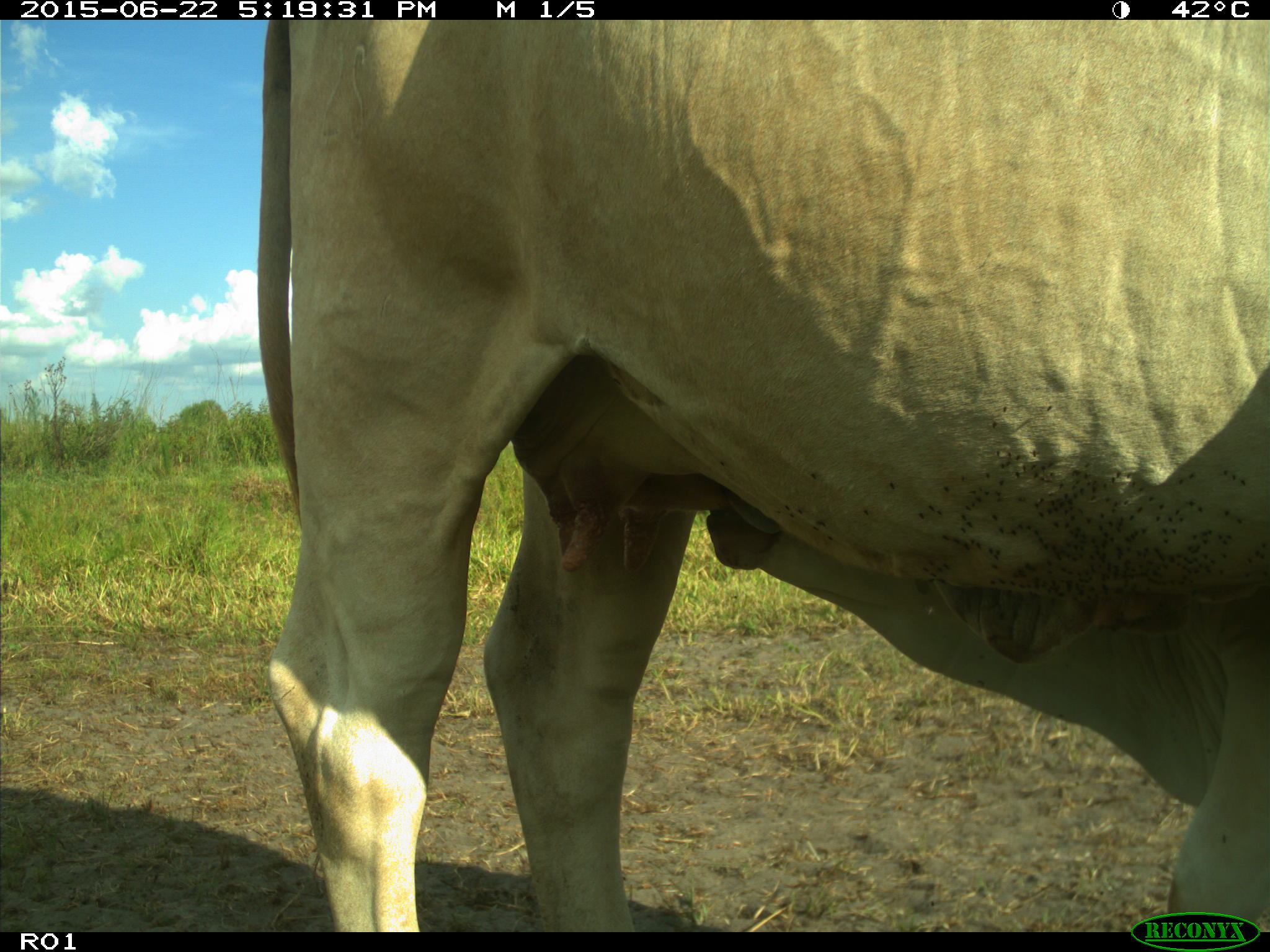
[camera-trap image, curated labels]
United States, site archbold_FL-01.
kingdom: Animalia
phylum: Chordata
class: Mammalia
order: Artiodactyla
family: Bovidae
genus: Bos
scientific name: Bos taurus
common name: domestic cow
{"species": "Bos taurus (domestic cow)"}